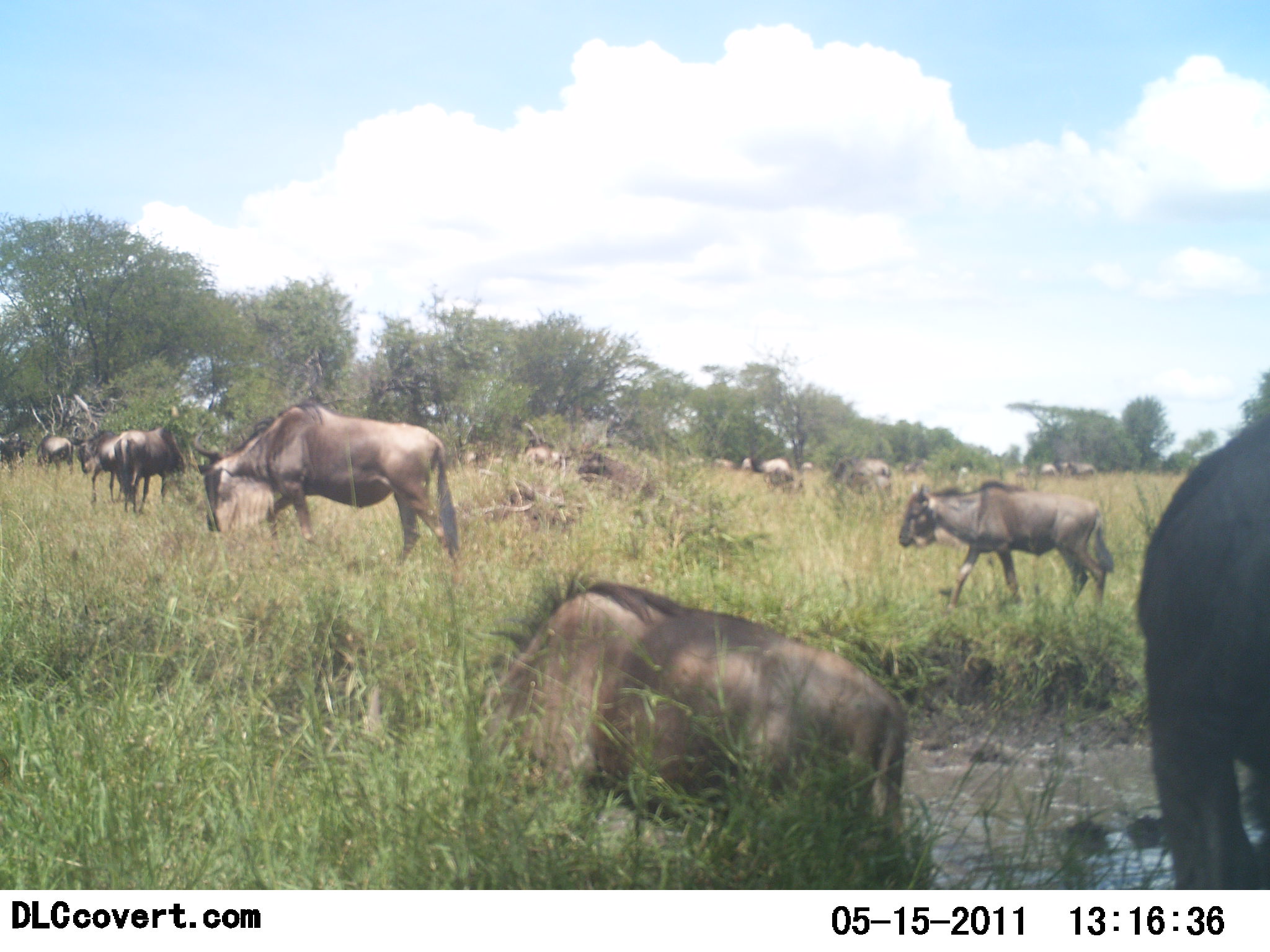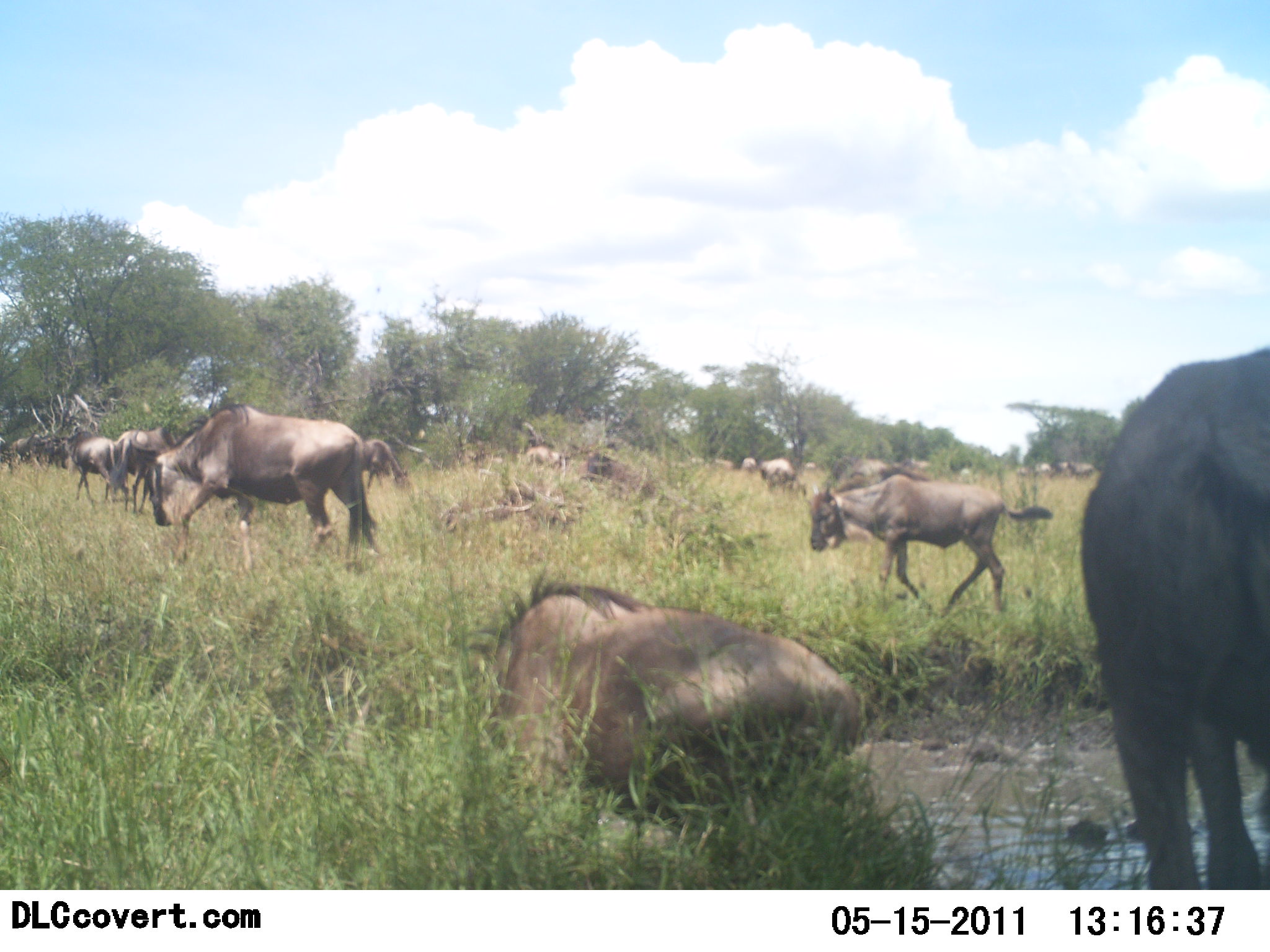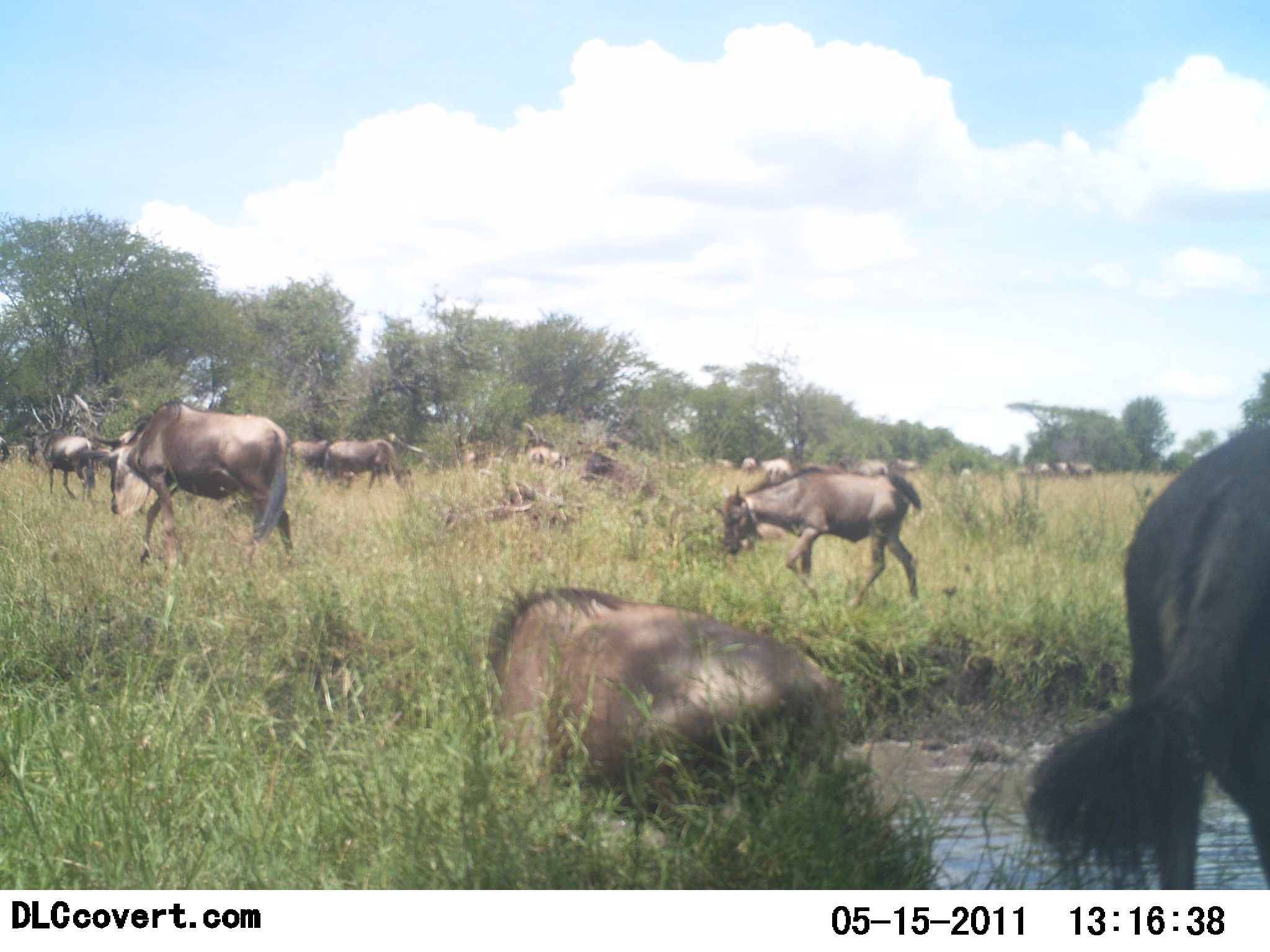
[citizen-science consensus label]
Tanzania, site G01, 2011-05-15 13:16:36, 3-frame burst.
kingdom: Animalia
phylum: Chordata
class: Mammalia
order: Artiodactyla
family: Bovidae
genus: Connochaetes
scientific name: Connochaetes taurinus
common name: blue wildebeest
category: wildebeest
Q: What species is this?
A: Wildebeest (blue wildebeest) (Connochaetes taurinus).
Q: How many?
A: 11-50.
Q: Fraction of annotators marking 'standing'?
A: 9%.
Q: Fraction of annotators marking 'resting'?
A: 18%.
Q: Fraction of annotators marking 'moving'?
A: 73%.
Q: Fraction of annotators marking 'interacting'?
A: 0%.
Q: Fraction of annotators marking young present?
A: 18%.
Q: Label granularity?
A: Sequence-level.